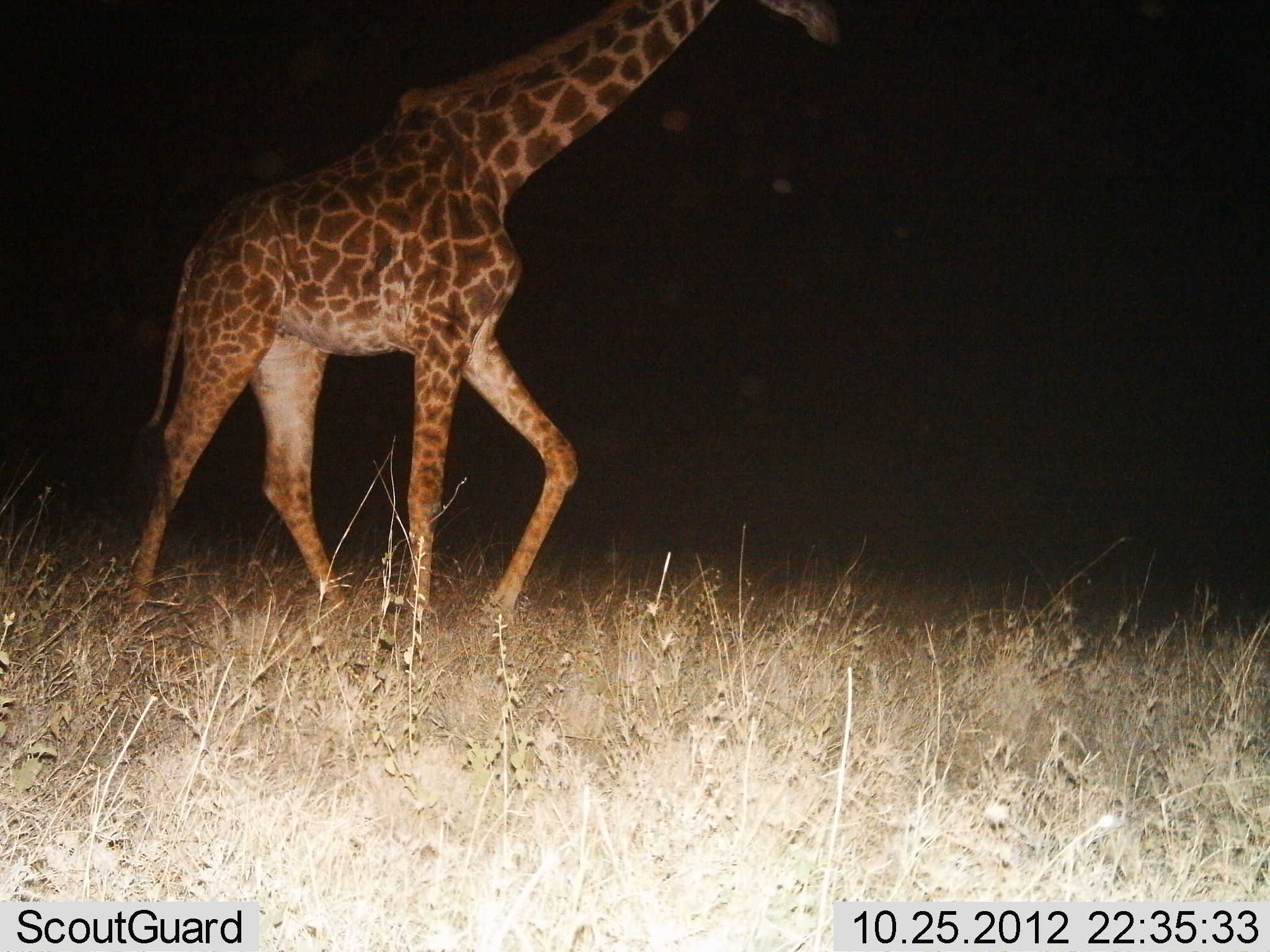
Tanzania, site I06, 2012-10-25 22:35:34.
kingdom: Animalia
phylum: Chordata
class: Mammalia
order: Artiodactyla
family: Giraffidae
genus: Giraffa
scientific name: Giraffa camelopardalis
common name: giraffe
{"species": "giraffe (Giraffa camelopardalis)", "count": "1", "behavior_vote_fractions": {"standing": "0%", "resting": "0%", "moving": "100%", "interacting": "0%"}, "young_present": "0%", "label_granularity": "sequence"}